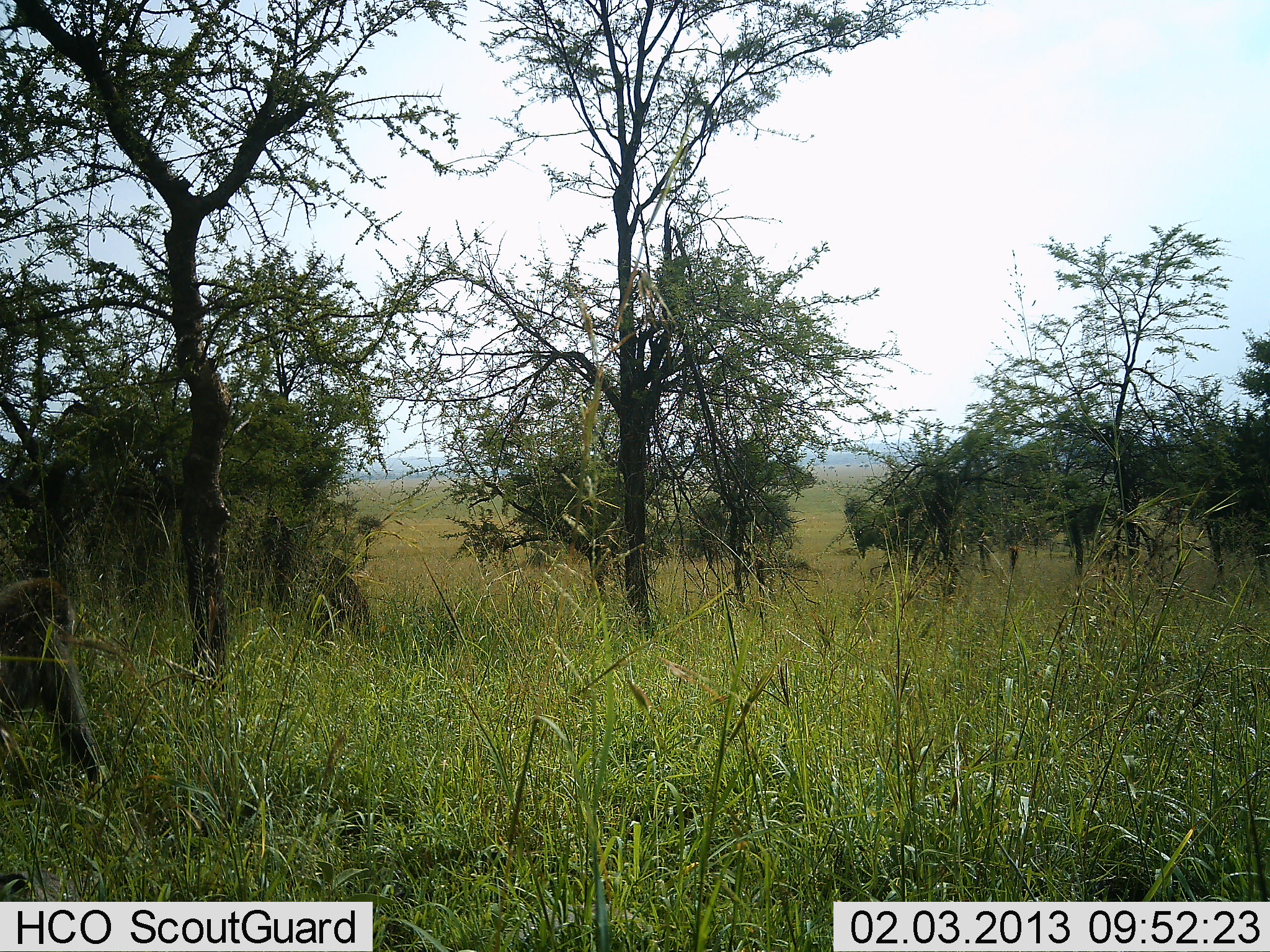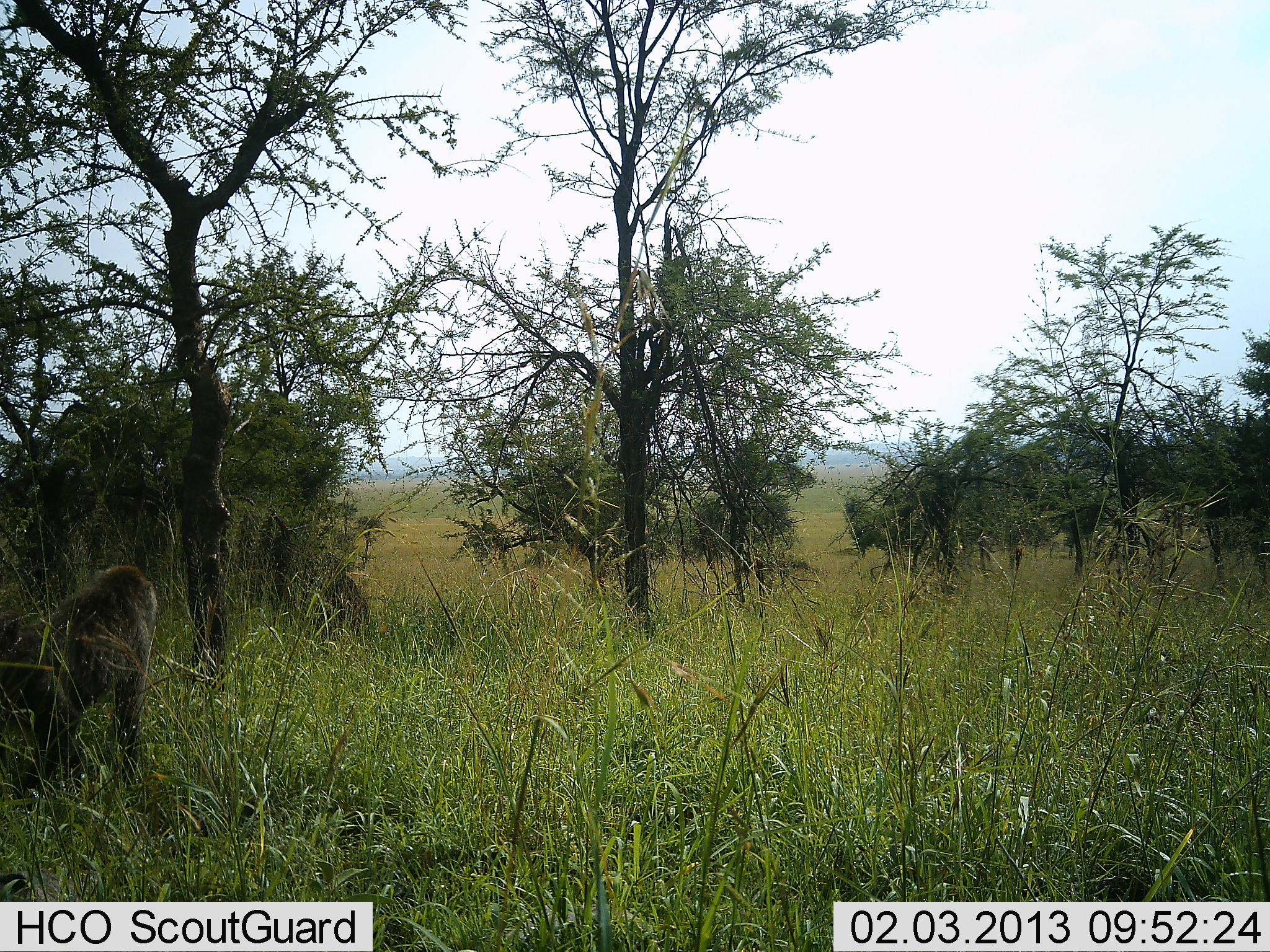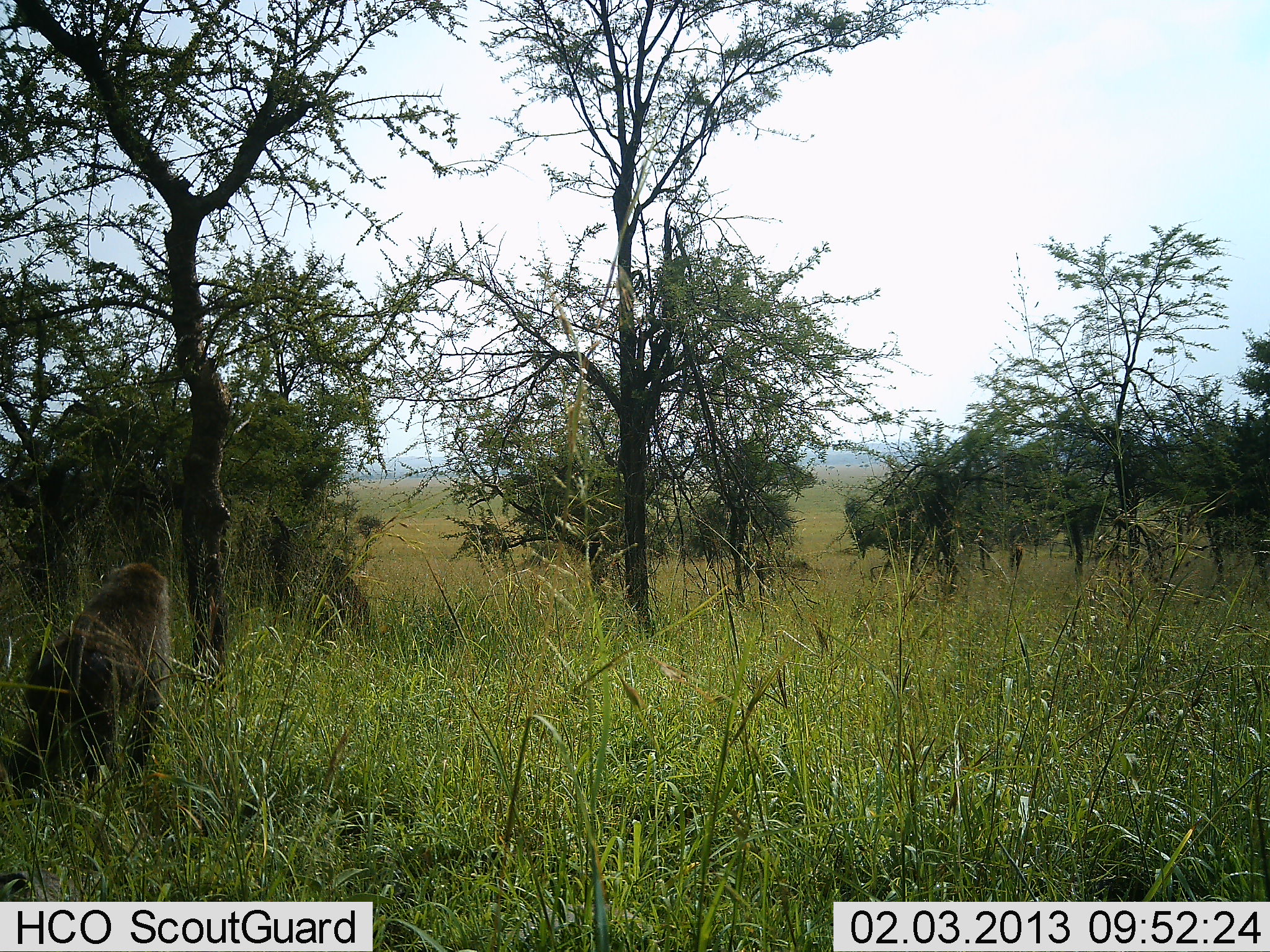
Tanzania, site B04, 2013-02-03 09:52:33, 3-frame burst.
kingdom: Animalia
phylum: Chordata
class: Mammalia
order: Primates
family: Cercopithecidae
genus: Papio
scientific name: Papio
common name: baboon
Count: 1.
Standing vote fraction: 14%.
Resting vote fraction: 5%.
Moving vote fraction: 82%.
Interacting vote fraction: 0%.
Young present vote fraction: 0%.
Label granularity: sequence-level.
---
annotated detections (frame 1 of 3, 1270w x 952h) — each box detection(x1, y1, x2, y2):
animal: detection(0, 578, 107, 814)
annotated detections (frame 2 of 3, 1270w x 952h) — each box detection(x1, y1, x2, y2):
animal: detection(0, 564, 158, 803)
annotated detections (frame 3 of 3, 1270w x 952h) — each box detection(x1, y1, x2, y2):
animal: detection(0, 561, 174, 809)